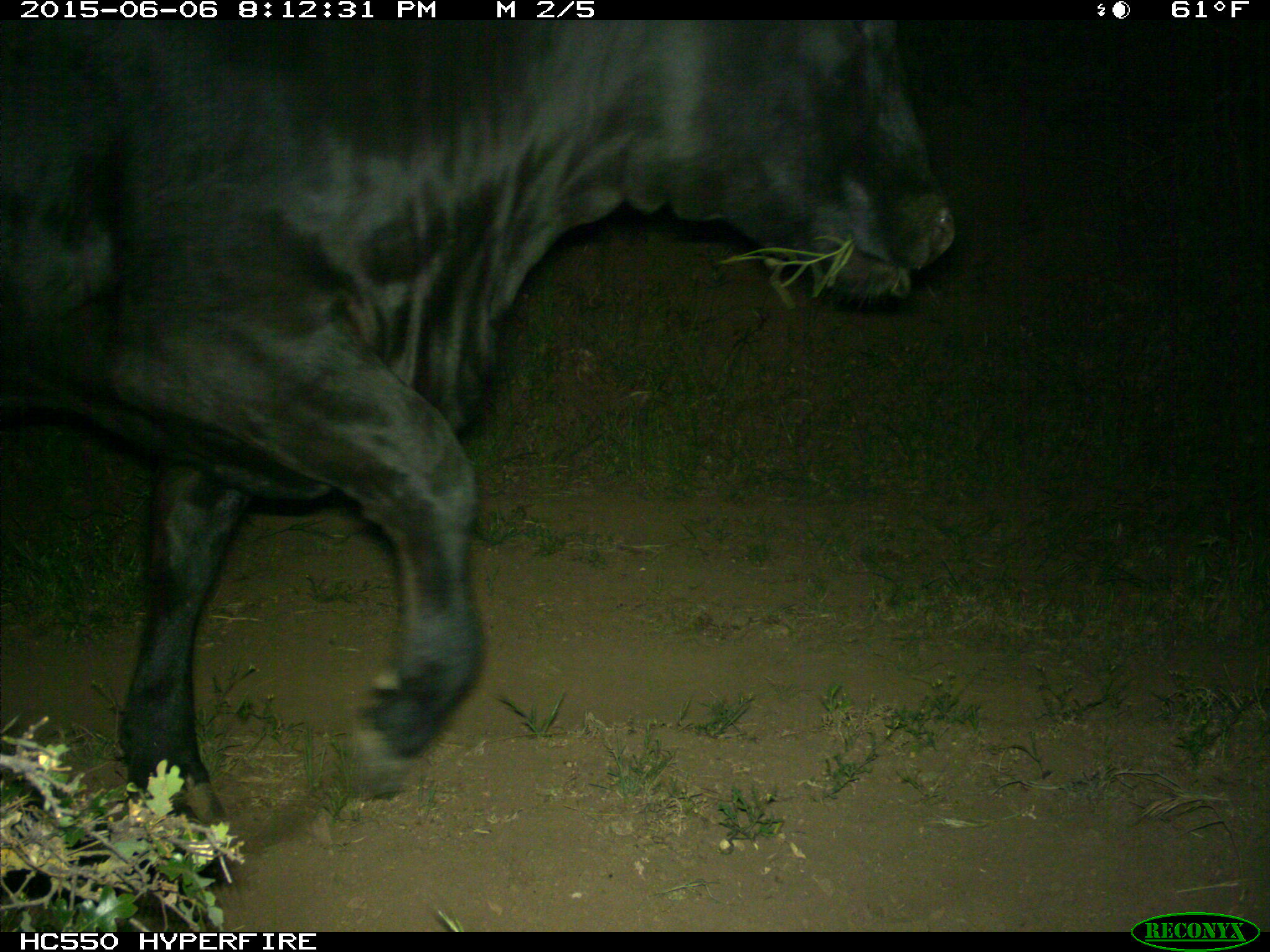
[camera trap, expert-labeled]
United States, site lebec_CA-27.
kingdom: Animalia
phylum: Chordata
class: Mammalia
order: Artiodactyla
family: Bovidae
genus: Bos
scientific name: Bos taurus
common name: domestic cow